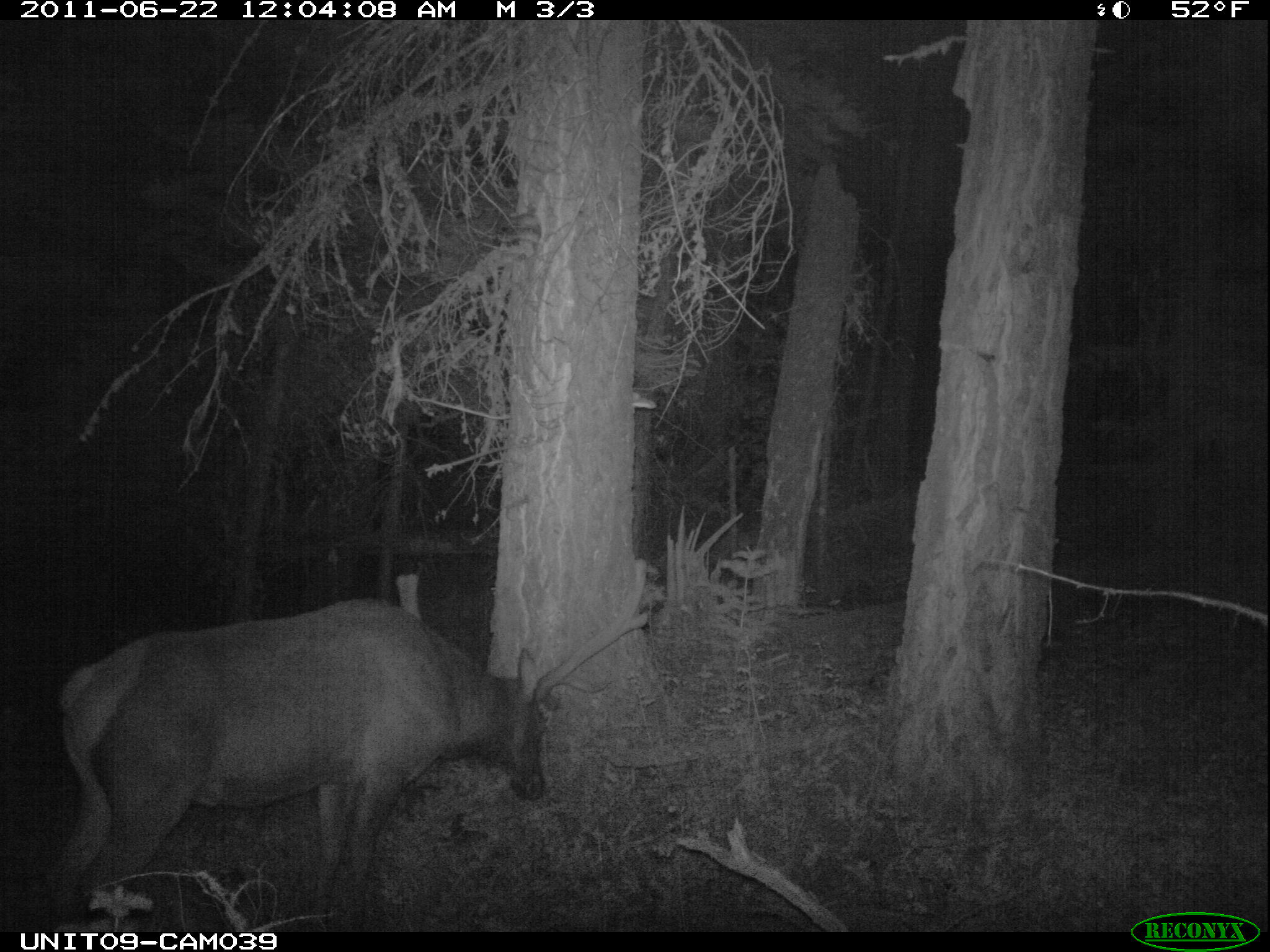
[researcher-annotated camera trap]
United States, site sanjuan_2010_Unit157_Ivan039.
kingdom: Animalia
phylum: Chordata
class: Mammalia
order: Artiodactyla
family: Cervidae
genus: Cervus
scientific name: Cervus elaphus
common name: red deer